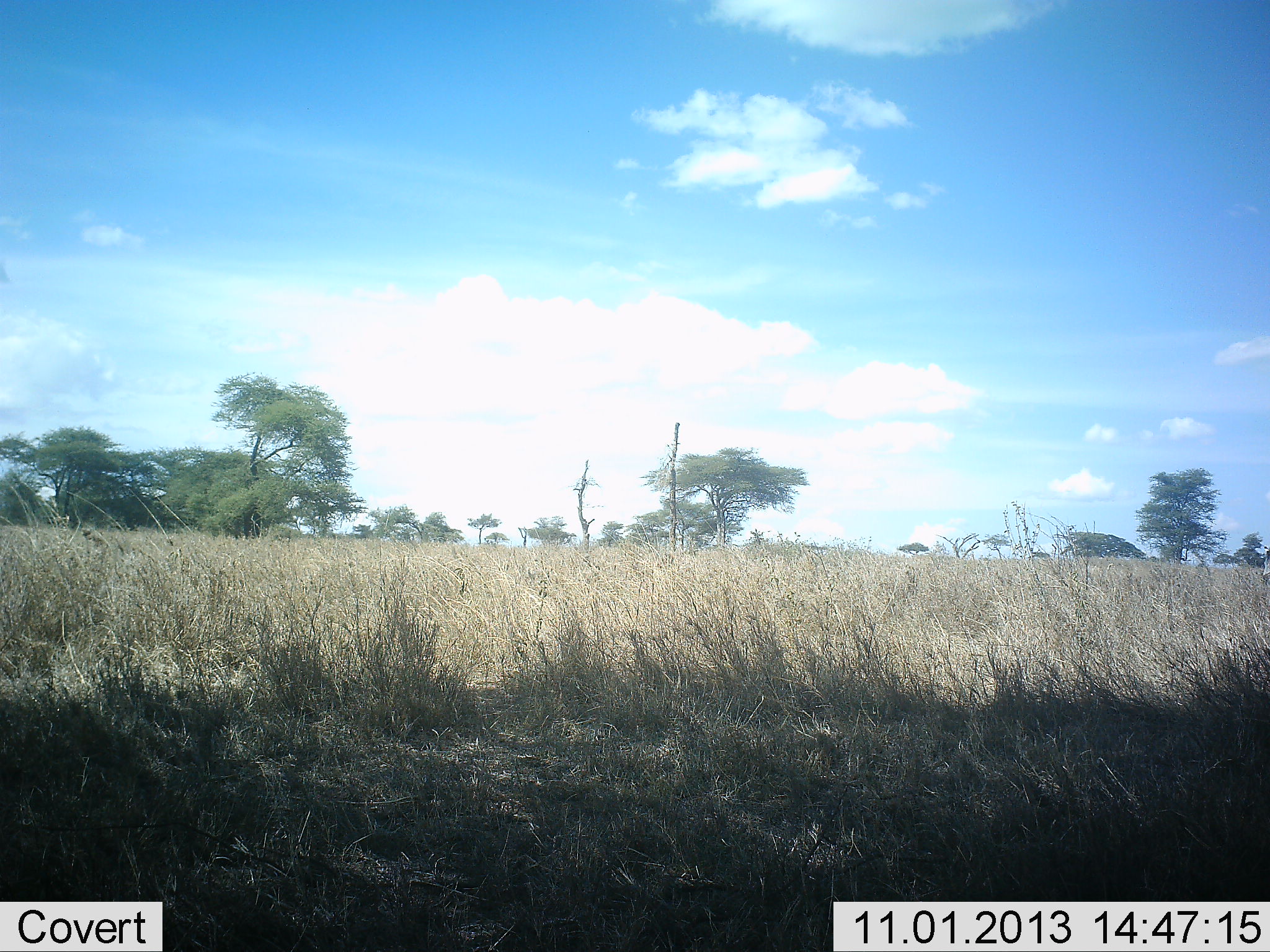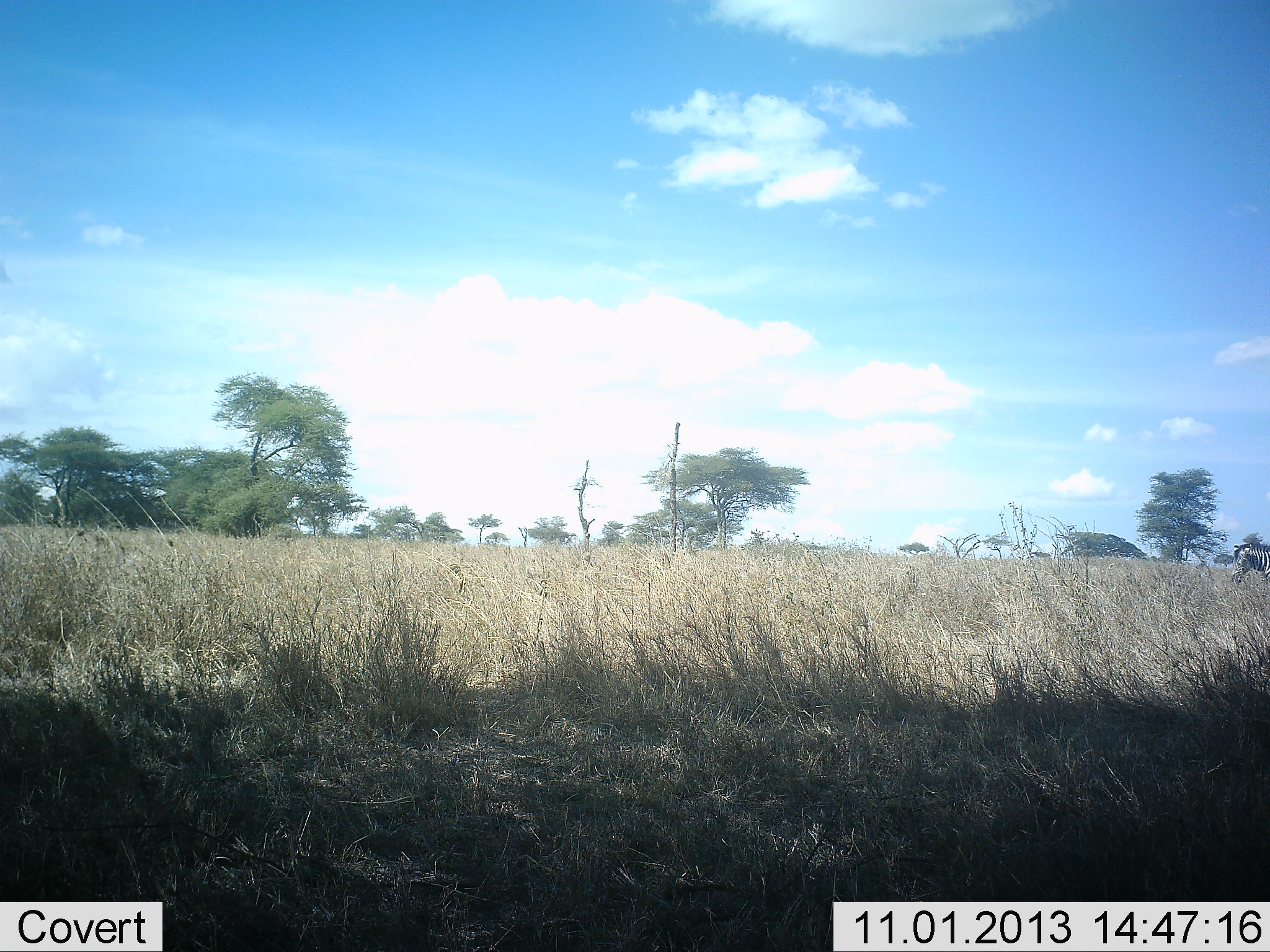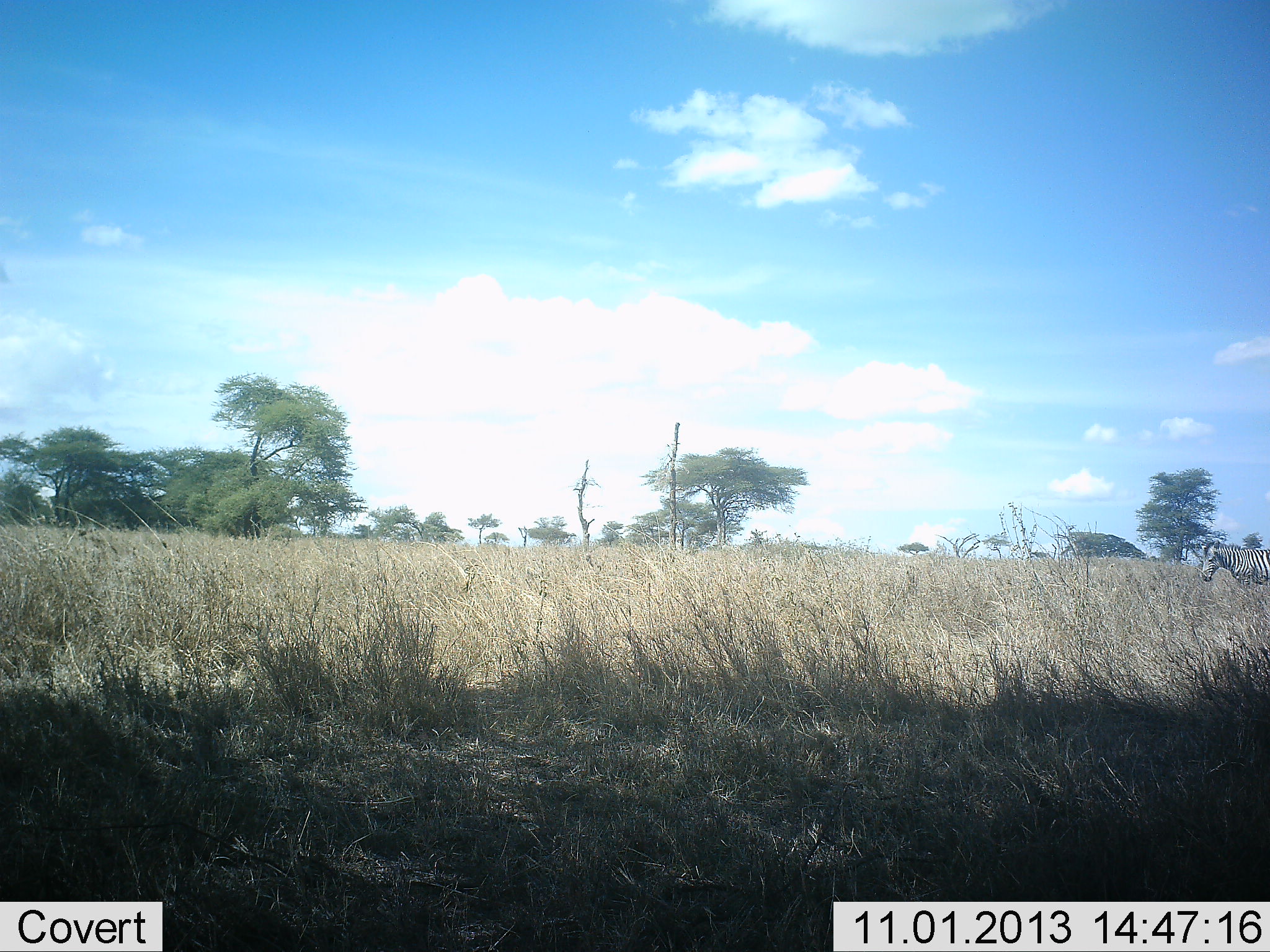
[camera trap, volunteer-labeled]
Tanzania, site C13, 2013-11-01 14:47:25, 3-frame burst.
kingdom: Animalia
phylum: Chordata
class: Mammalia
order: Perissodactyla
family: Equidae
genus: Equus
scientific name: Equus quagga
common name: plains zebra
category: zebra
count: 1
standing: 0%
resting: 0%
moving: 100%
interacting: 0%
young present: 0%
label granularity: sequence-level